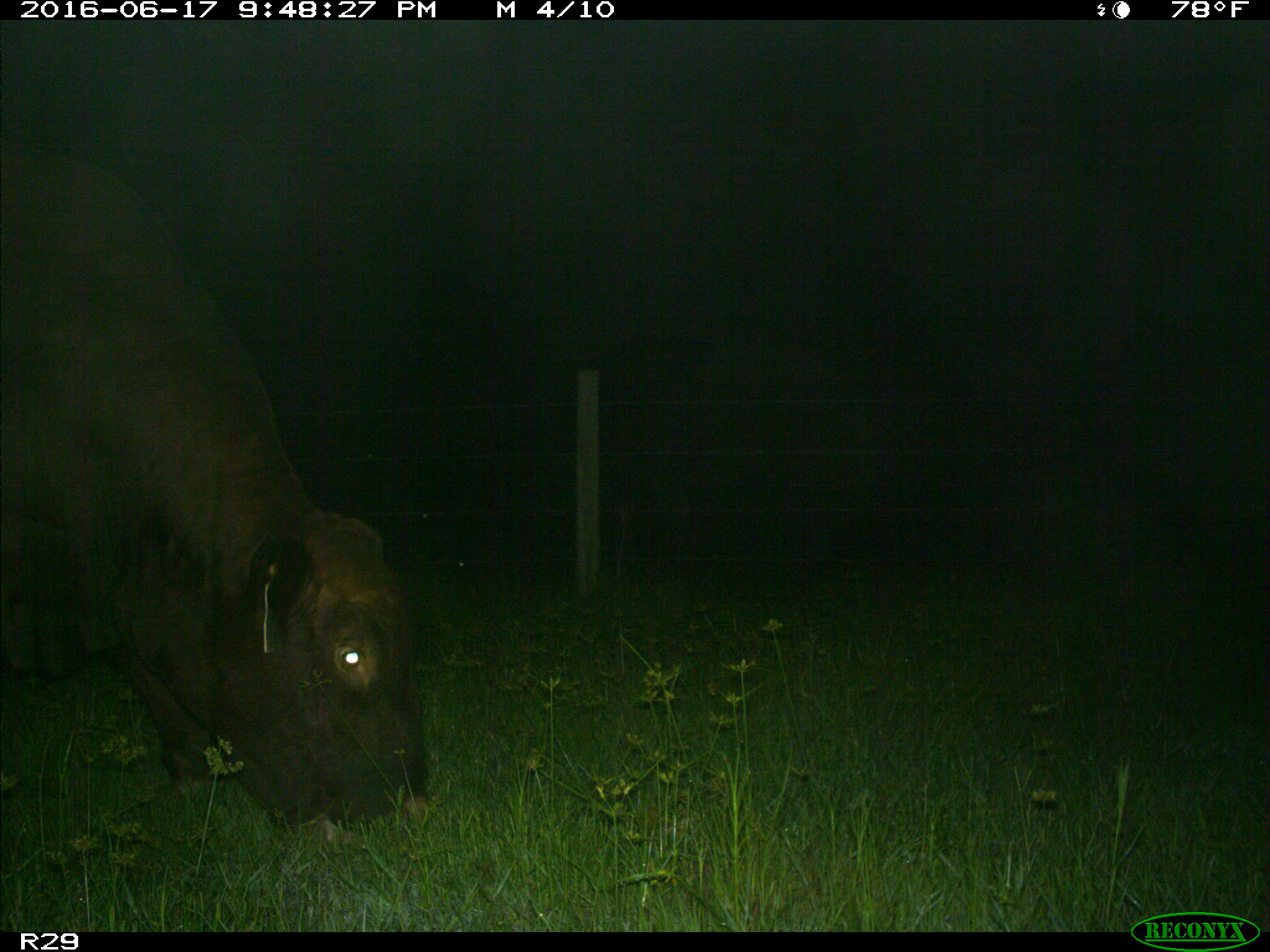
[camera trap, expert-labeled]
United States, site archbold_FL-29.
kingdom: Animalia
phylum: Chordata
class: Mammalia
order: Artiodactyla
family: Bovidae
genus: Bos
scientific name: Bos taurus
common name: domestic cow